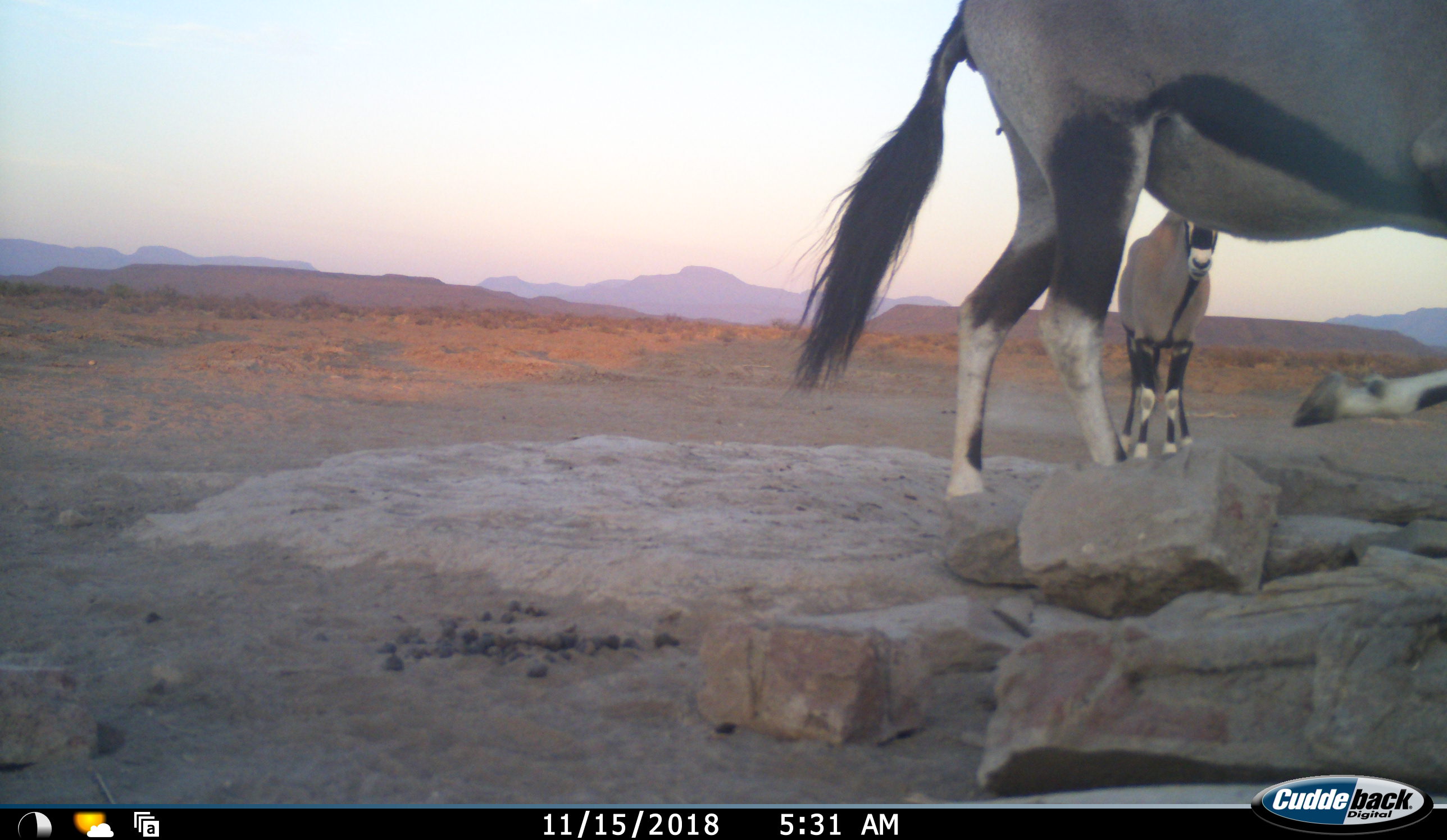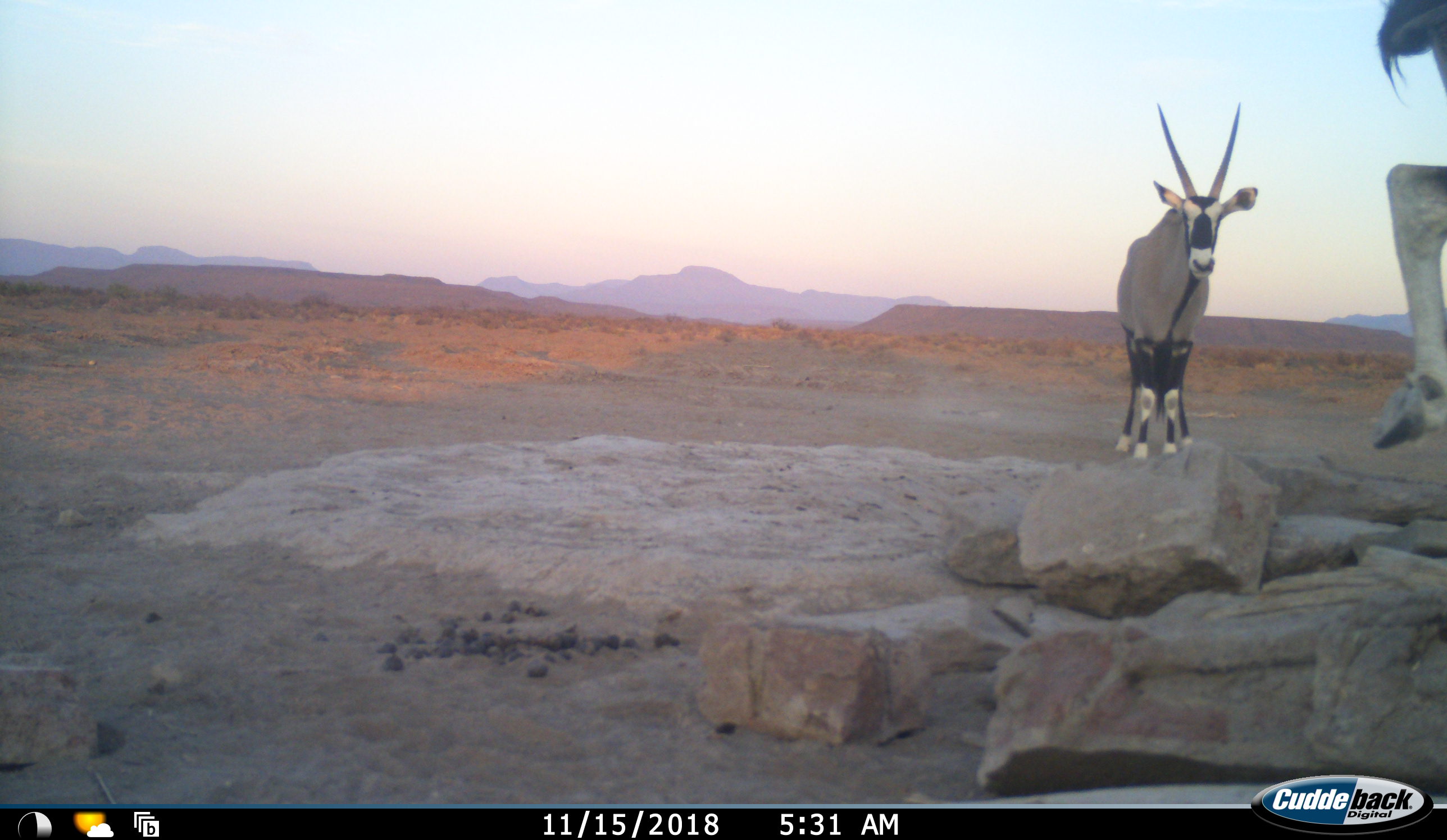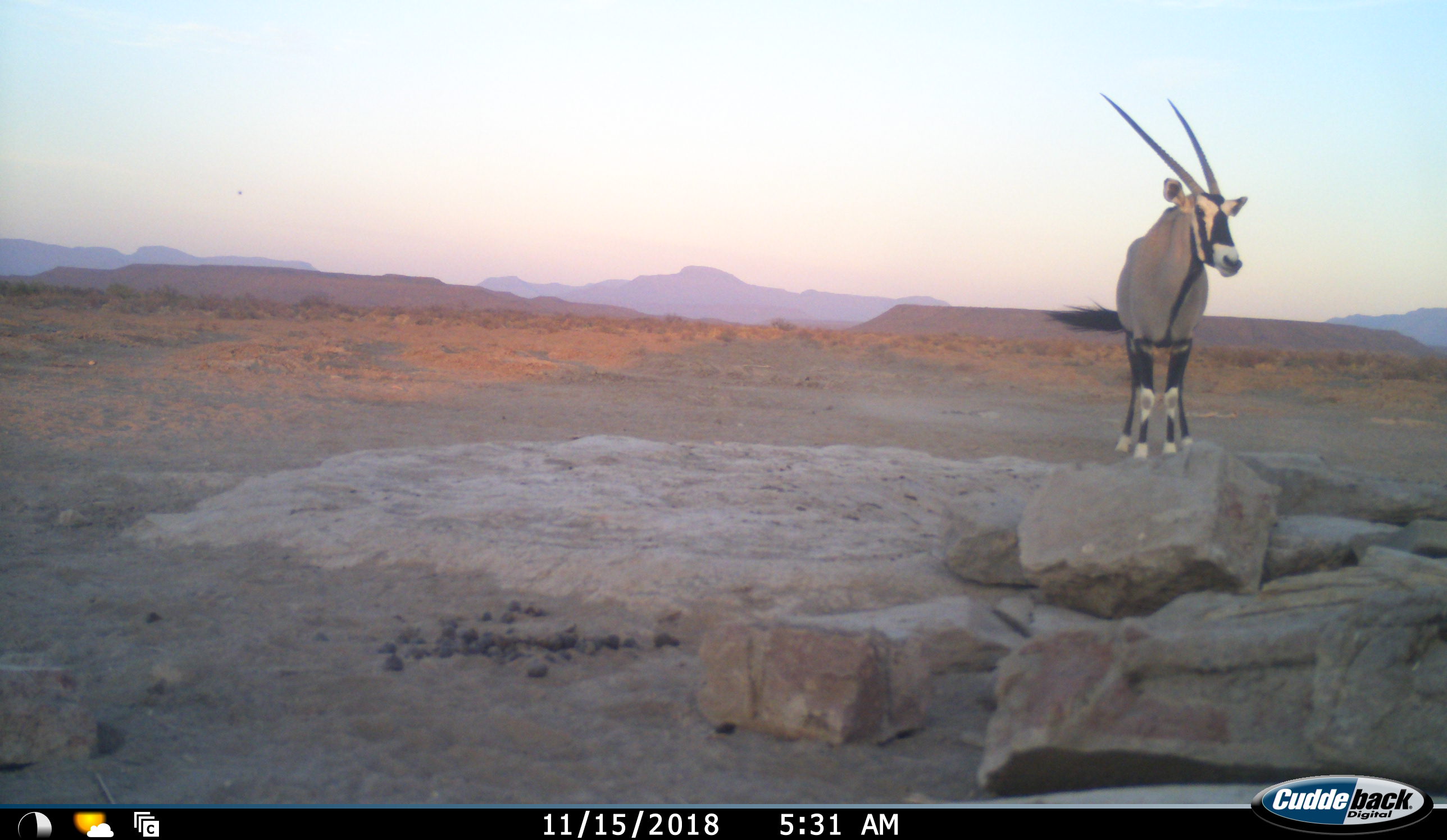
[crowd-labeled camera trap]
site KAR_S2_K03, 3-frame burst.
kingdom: Animalia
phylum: Chordata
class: Mammalia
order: Artiodactyla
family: Bovidae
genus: Oryx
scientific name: Oryx gazella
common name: gemsbok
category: oryx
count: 2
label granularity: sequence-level